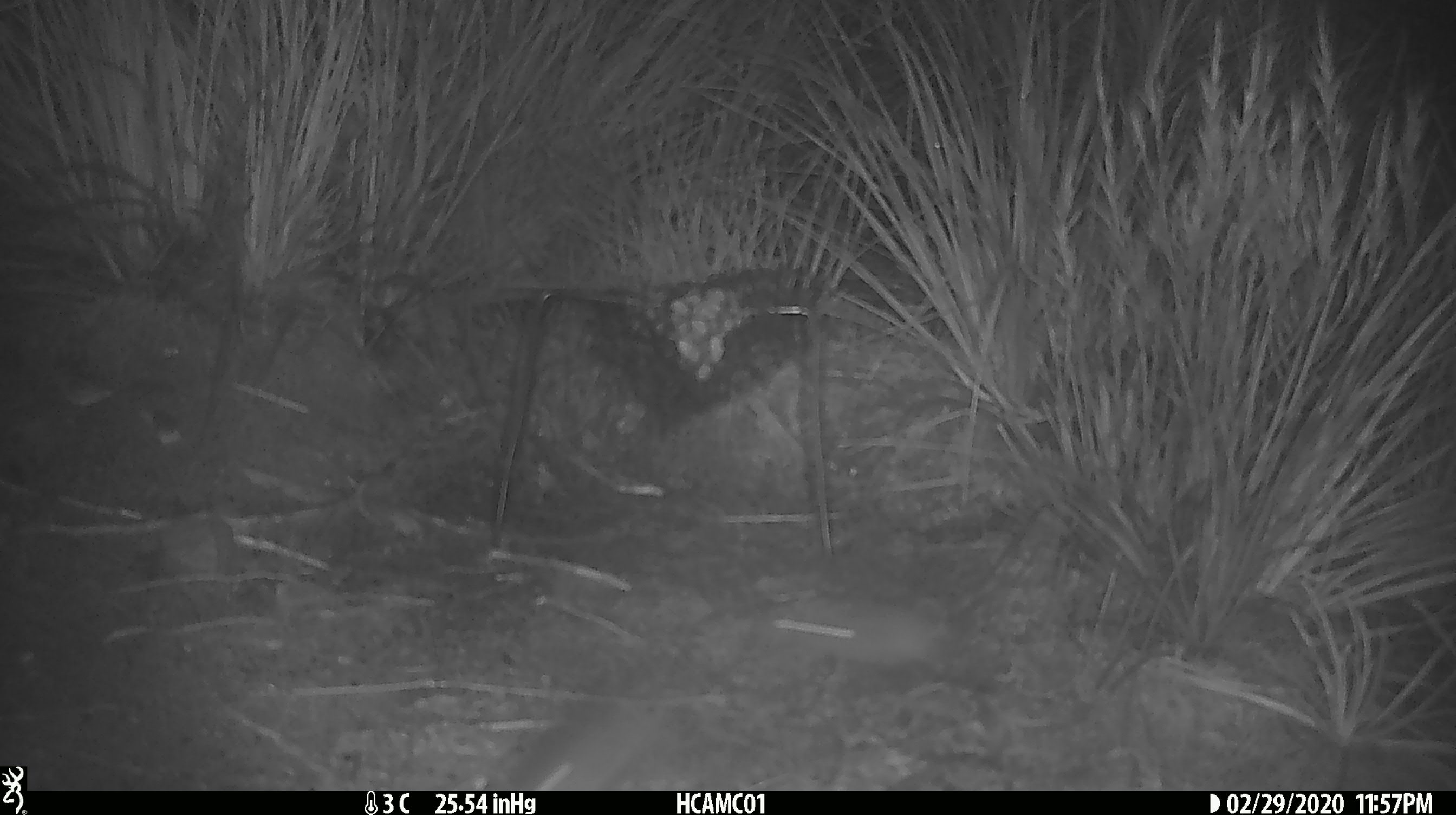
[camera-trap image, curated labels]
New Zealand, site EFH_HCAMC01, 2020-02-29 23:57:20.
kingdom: Animalia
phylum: Chordata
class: Mammalia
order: Rodentia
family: Muridae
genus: Mus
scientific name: Mus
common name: mouse